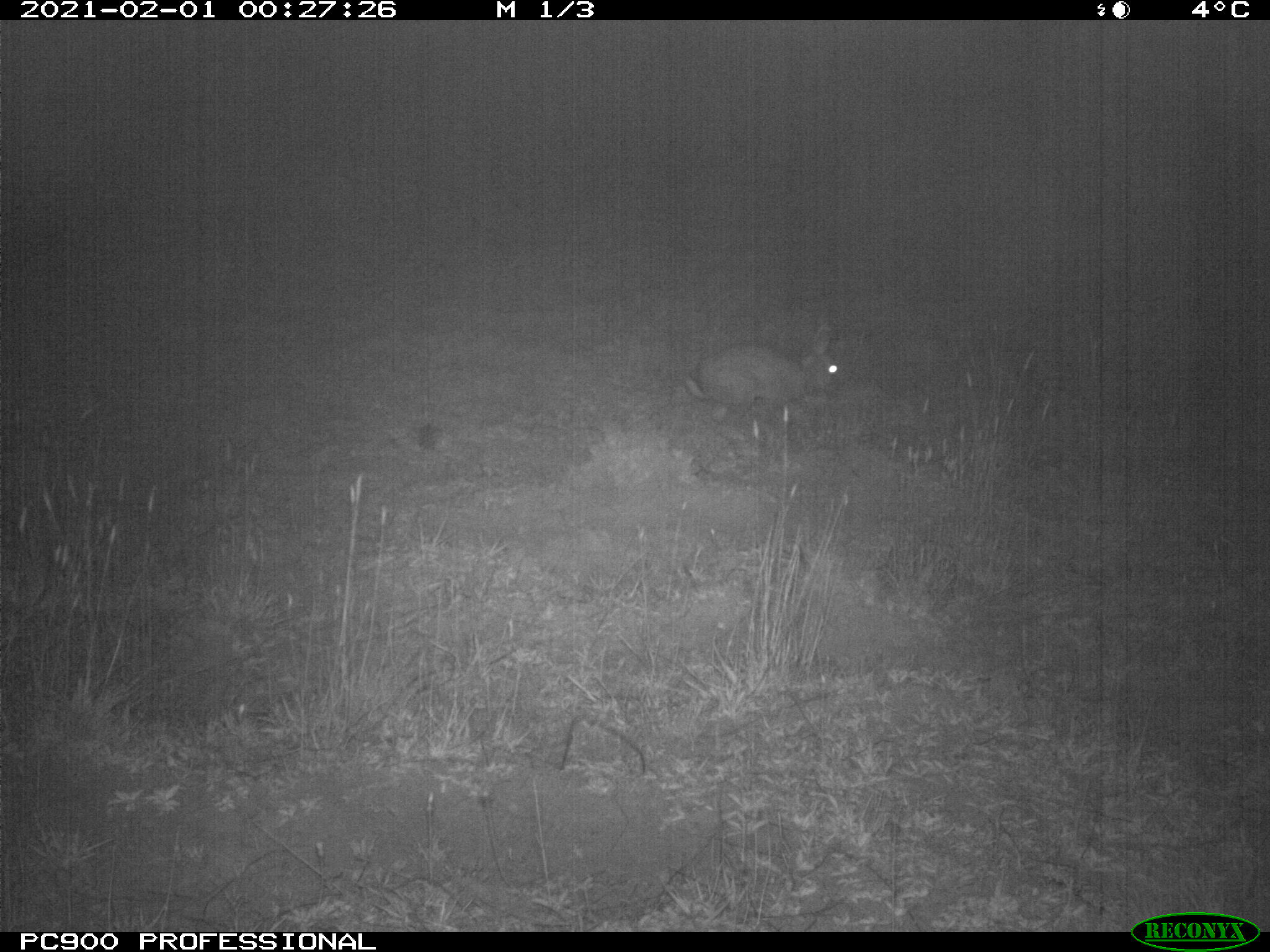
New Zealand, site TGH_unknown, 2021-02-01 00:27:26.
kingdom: Animalia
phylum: Chordata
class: Mammalia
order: Lagomorpha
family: Leporidae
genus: Oryctolagus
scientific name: Oryctolagus cuniculus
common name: european rabbit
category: rabbit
Rabbit (european rabbit) (Oryctolagus cuniculus).